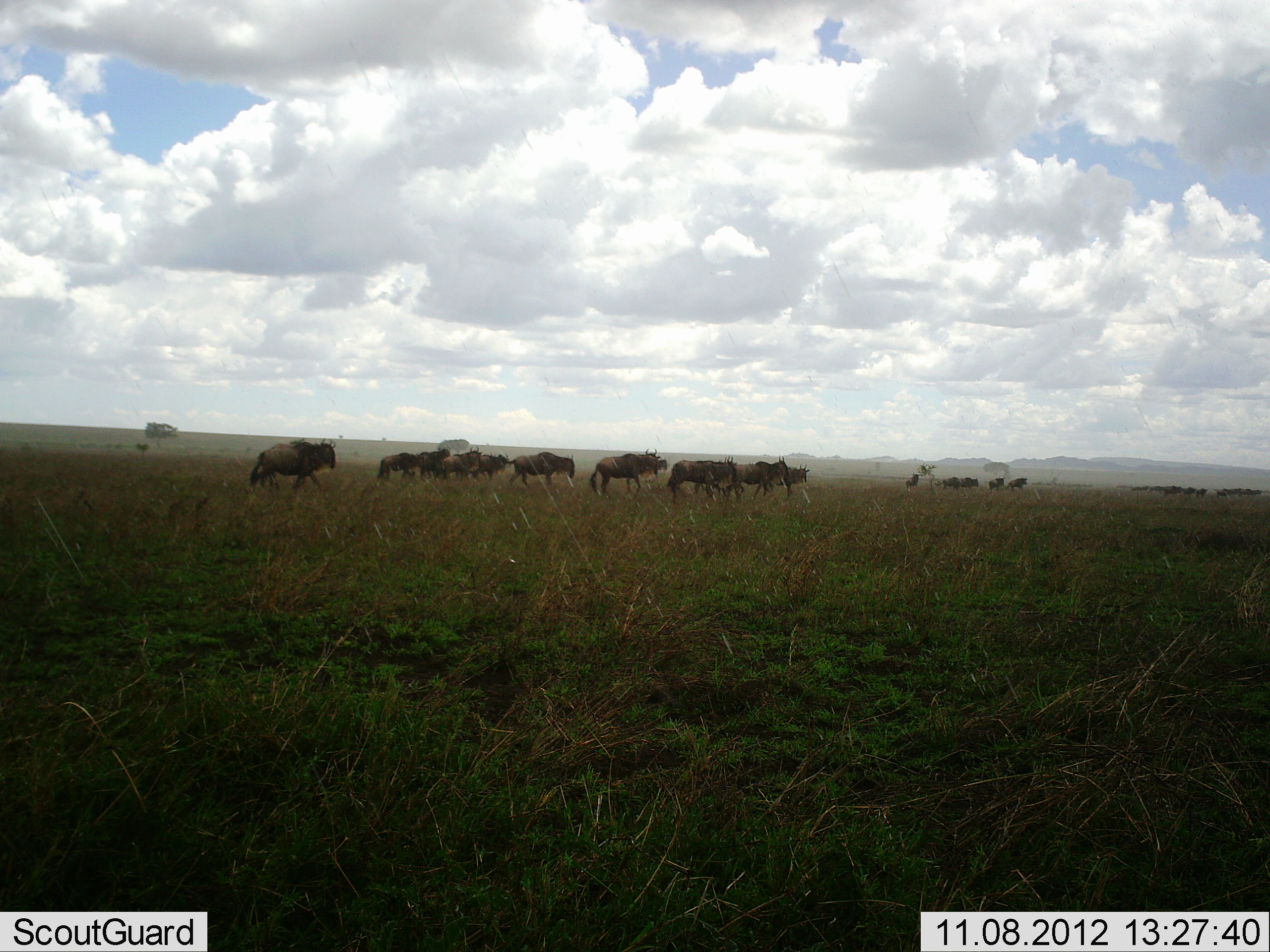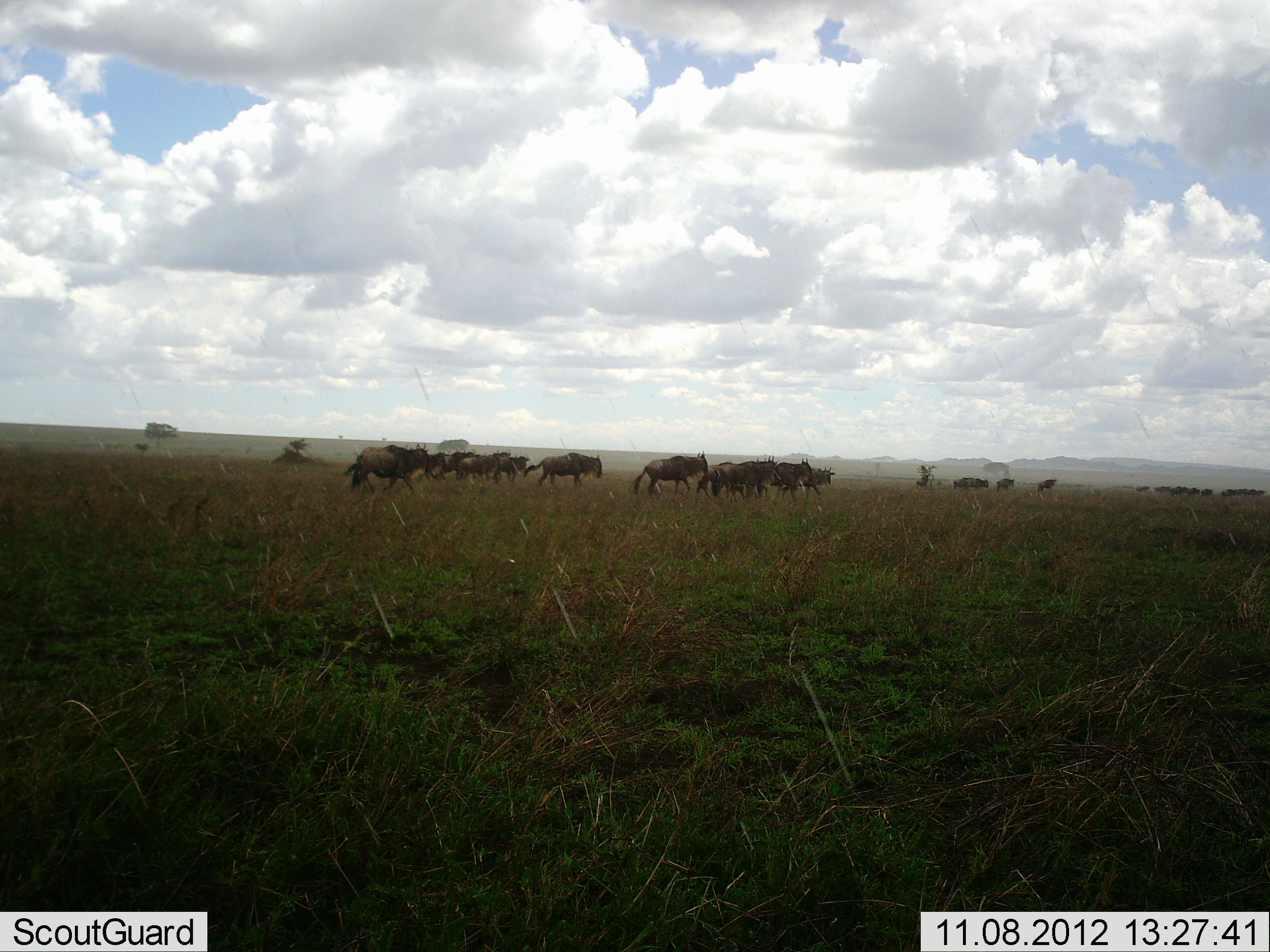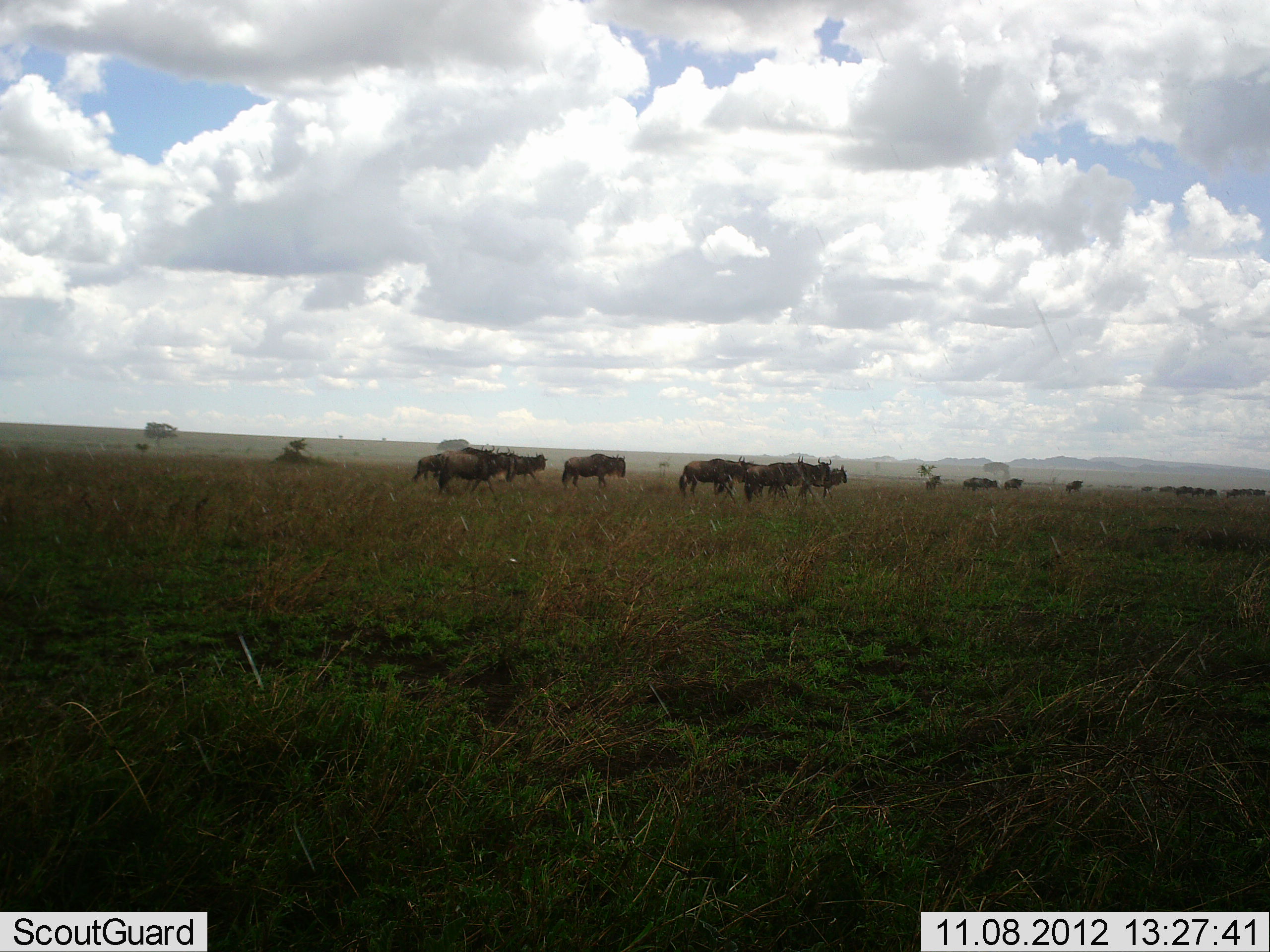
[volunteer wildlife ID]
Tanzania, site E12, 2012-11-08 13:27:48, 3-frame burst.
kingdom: Animalia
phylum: Chordata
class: Mammalia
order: Artiodactyla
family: Bovidae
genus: Connochaetes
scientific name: Connochaetes taurinus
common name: blue wildebeest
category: wildebeest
Wildebeest (blue wildebeest) (Connochaetes taurinus), count 11-50. Behavior (volunteer vote fractions): standing 0%, resting 0%, moving 100%, interacting 0%. Young present (vote fraction): 0%. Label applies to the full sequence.